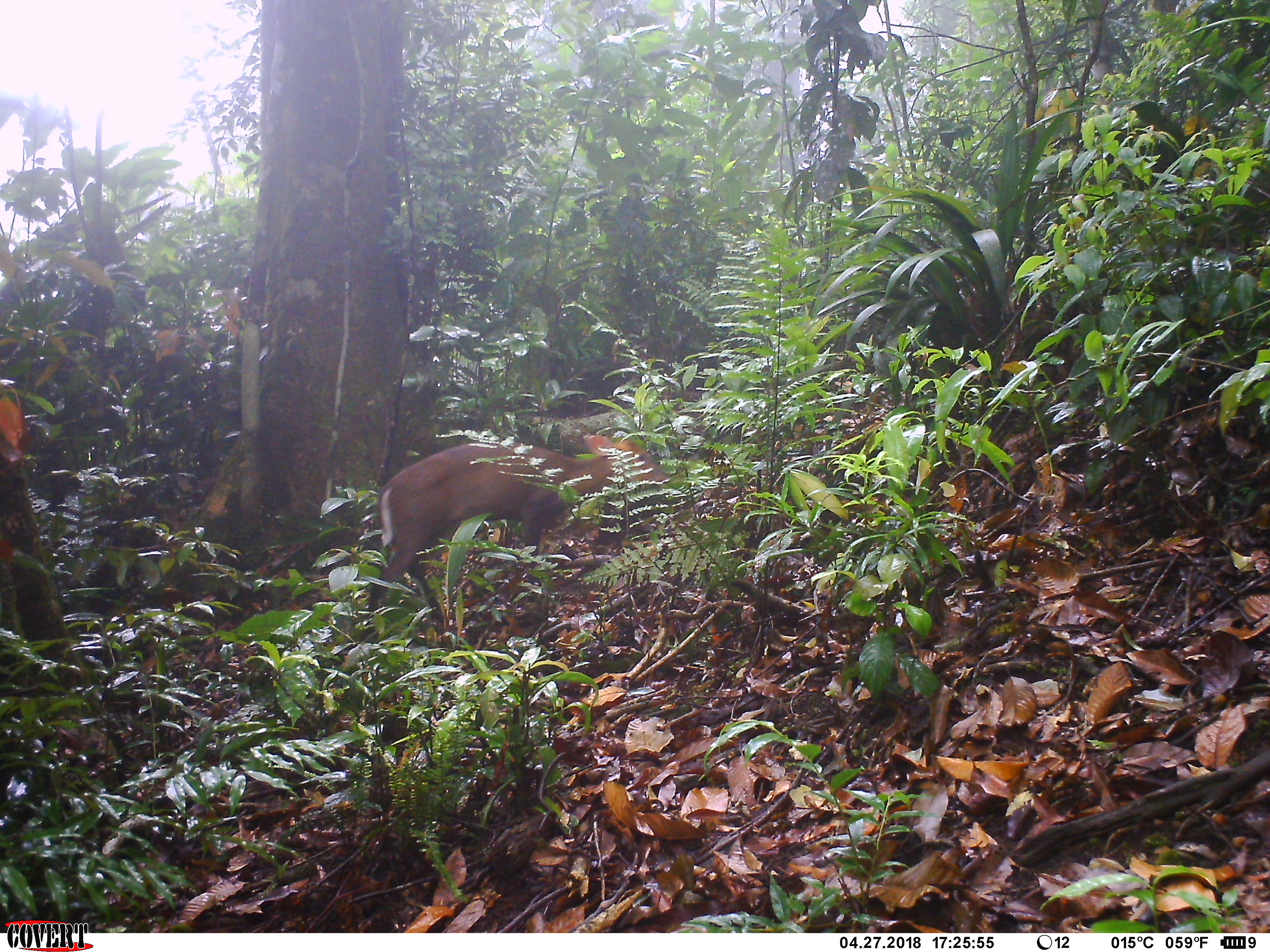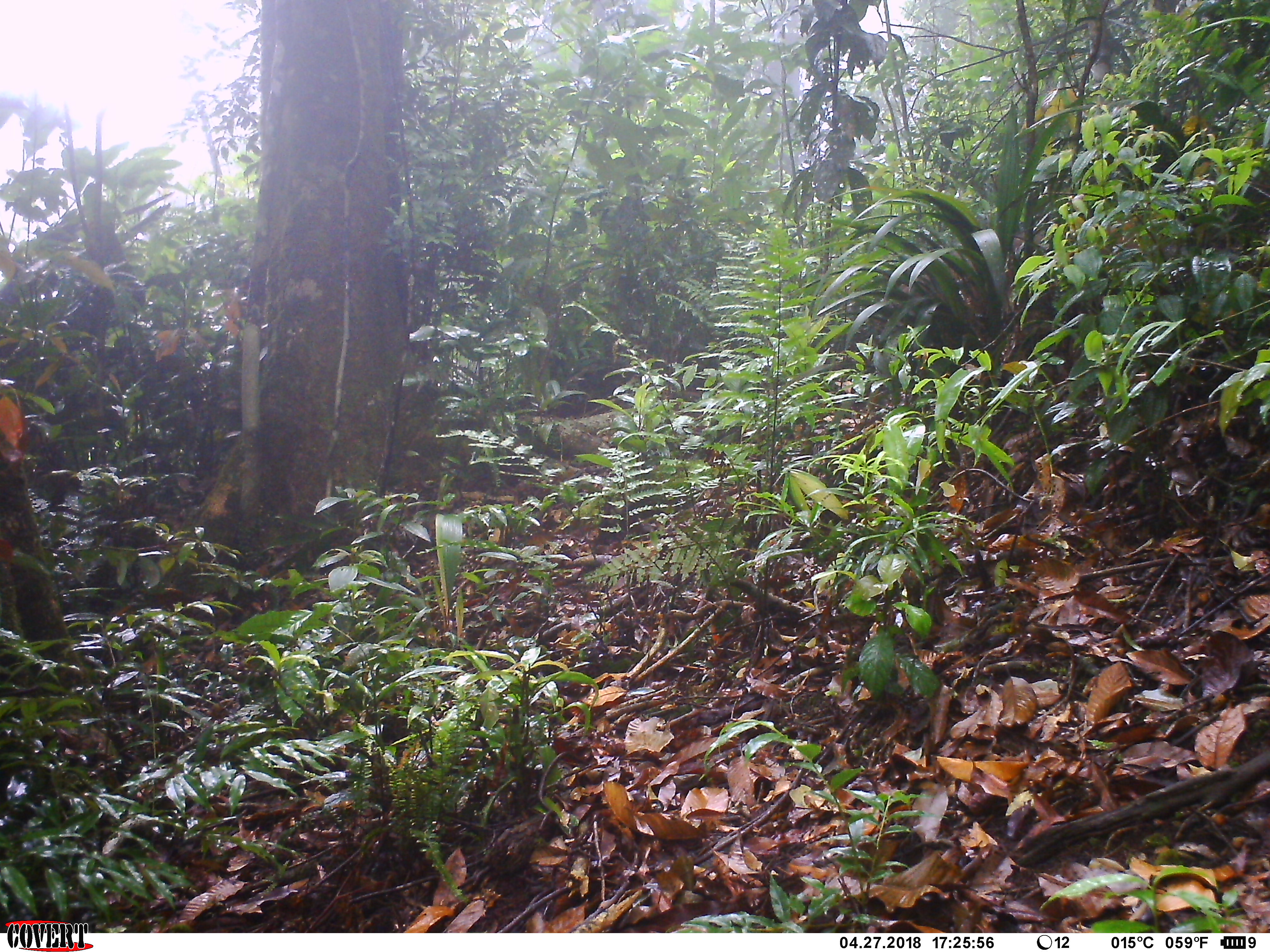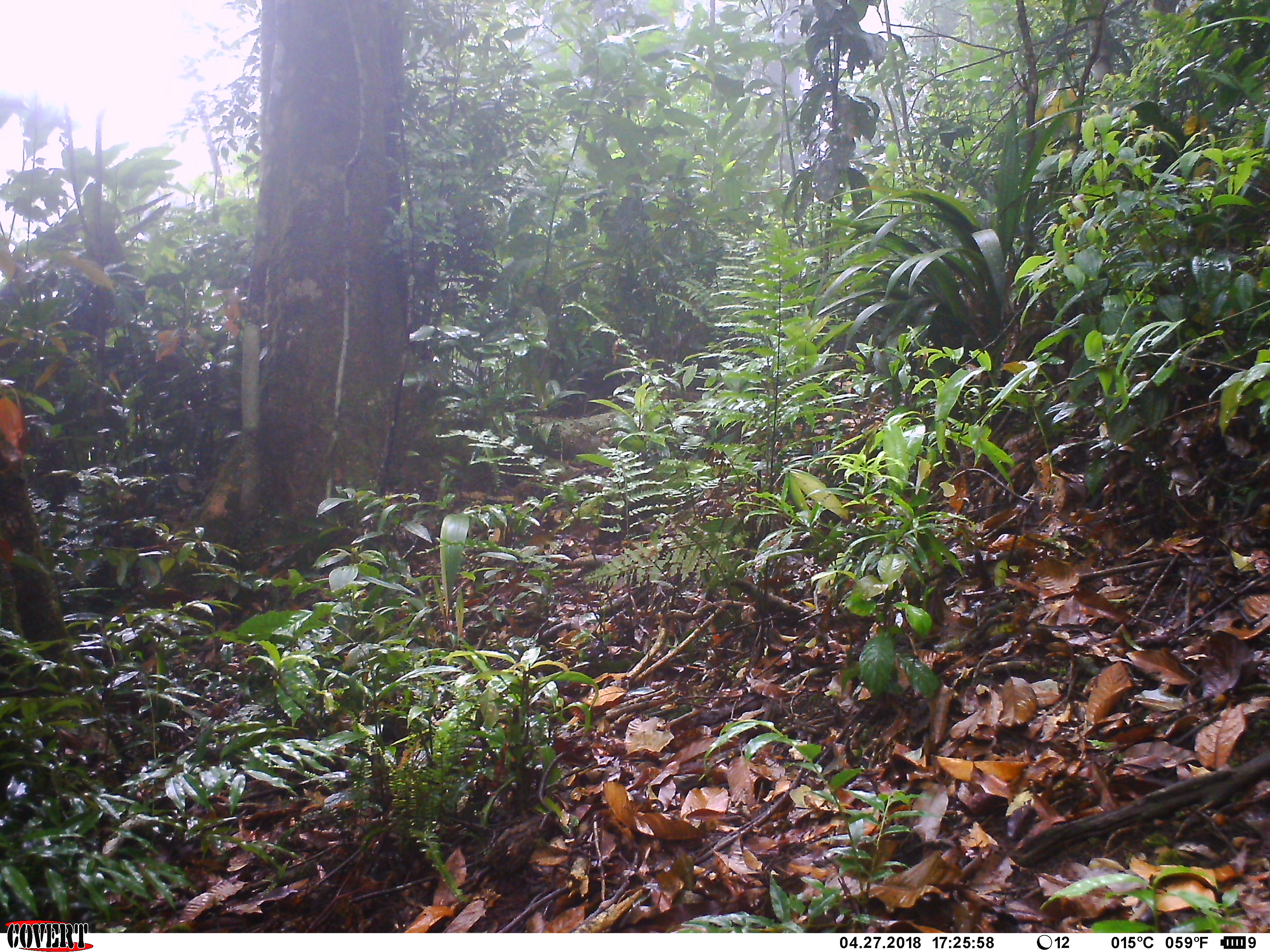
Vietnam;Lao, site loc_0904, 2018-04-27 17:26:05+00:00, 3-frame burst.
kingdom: Animalia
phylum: Chordata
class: Mammalia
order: Artiodactyla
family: Cervidae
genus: Muntiacus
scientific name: Muntiacus rooseveltorum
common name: roosevelt's muntjac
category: roosevelts muntjac group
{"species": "roosevelts muntjac group (roosevelt's muntjac) (Muntiacus rooseveltorum)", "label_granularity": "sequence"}